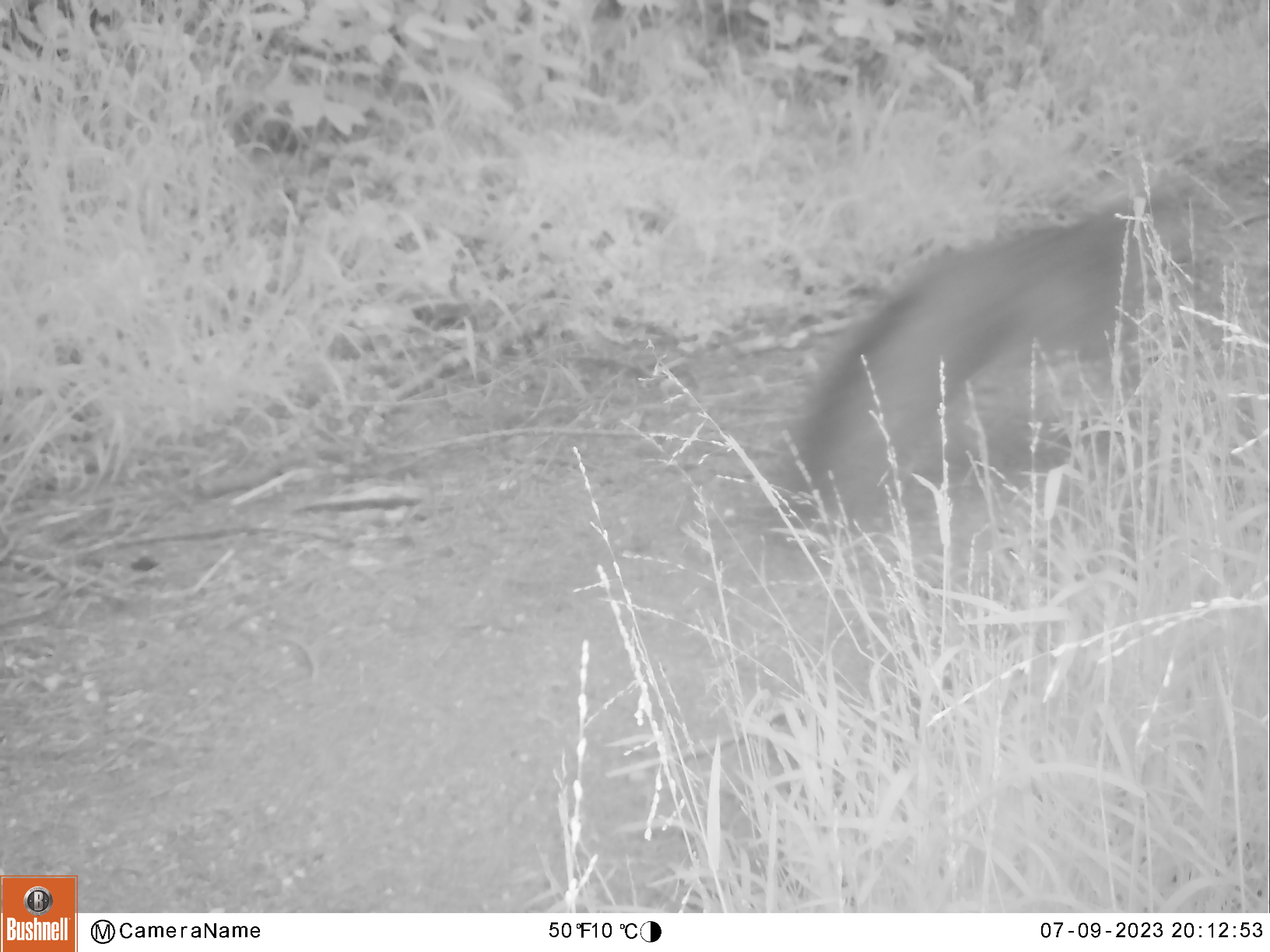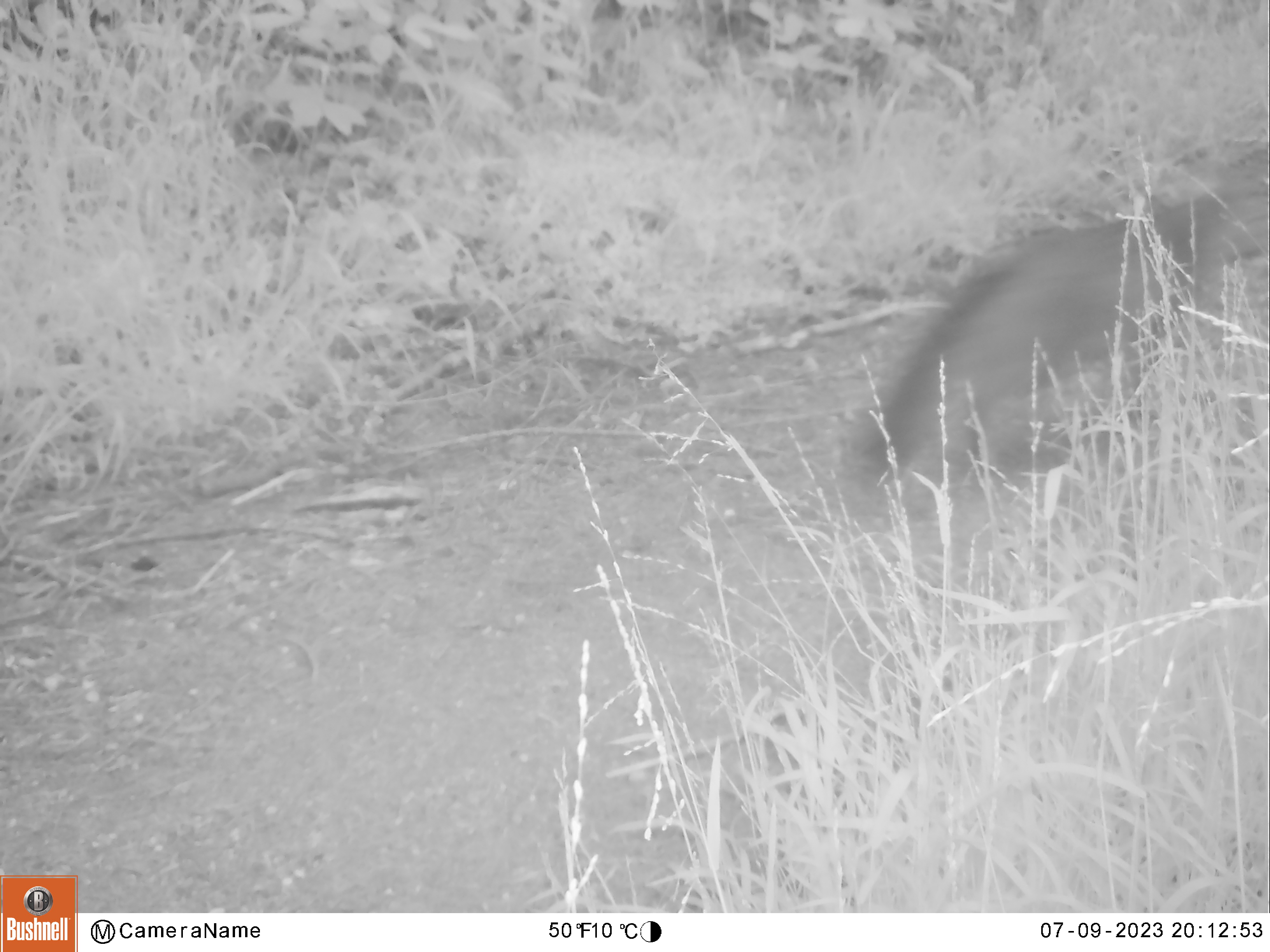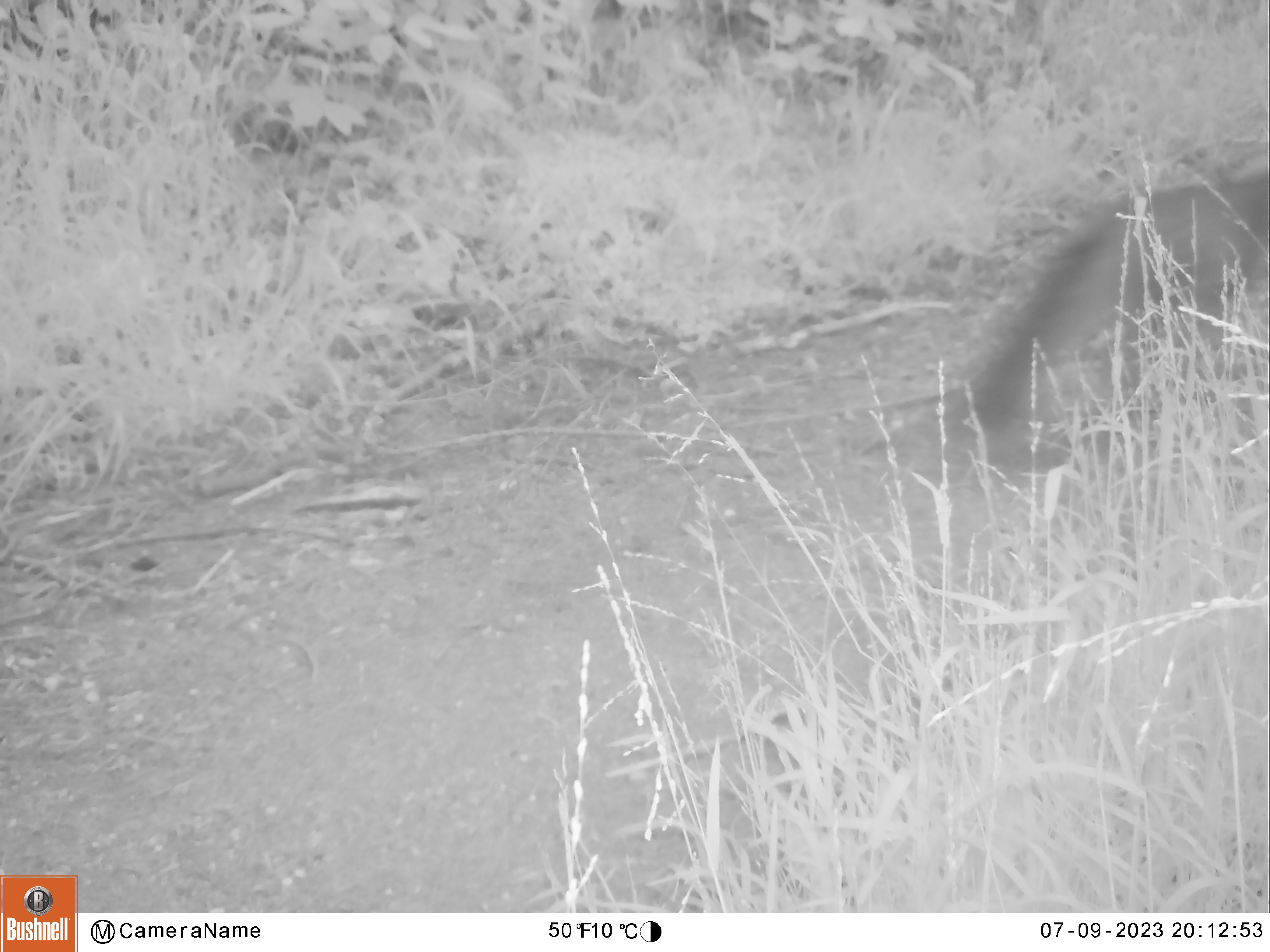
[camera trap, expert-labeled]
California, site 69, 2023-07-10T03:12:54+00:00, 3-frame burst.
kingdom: Animalia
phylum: Chordata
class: Mammalia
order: Carnivora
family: Canidae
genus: Urocyon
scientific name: Urocyon cinereoargenteus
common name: gray fox